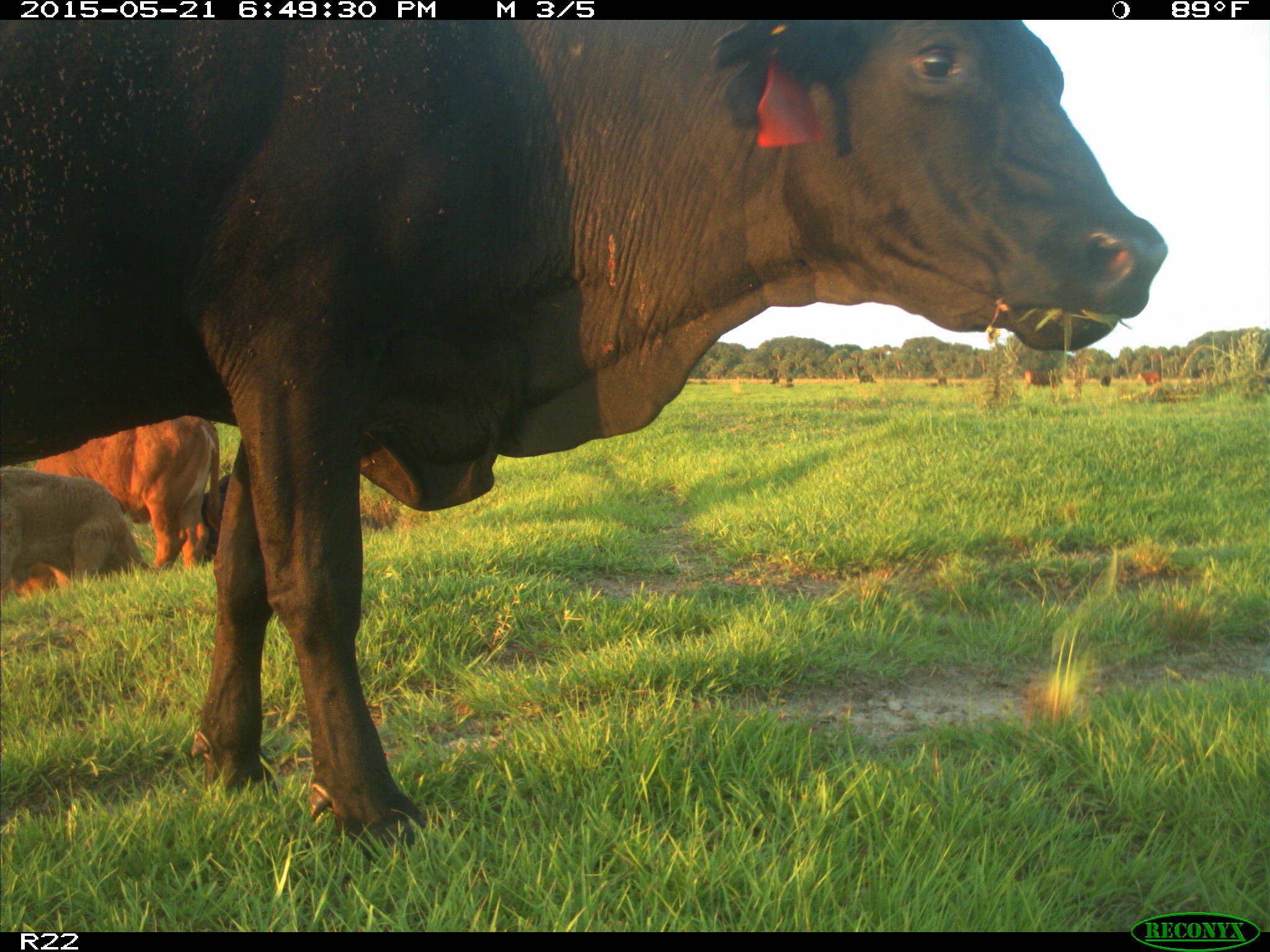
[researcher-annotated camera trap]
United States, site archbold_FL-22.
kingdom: Animalia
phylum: Chordata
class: Mammalia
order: Artiodactyla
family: Bovidae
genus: Bos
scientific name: Bos taurus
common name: domestic cow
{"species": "Bos taurus (domestic cow)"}